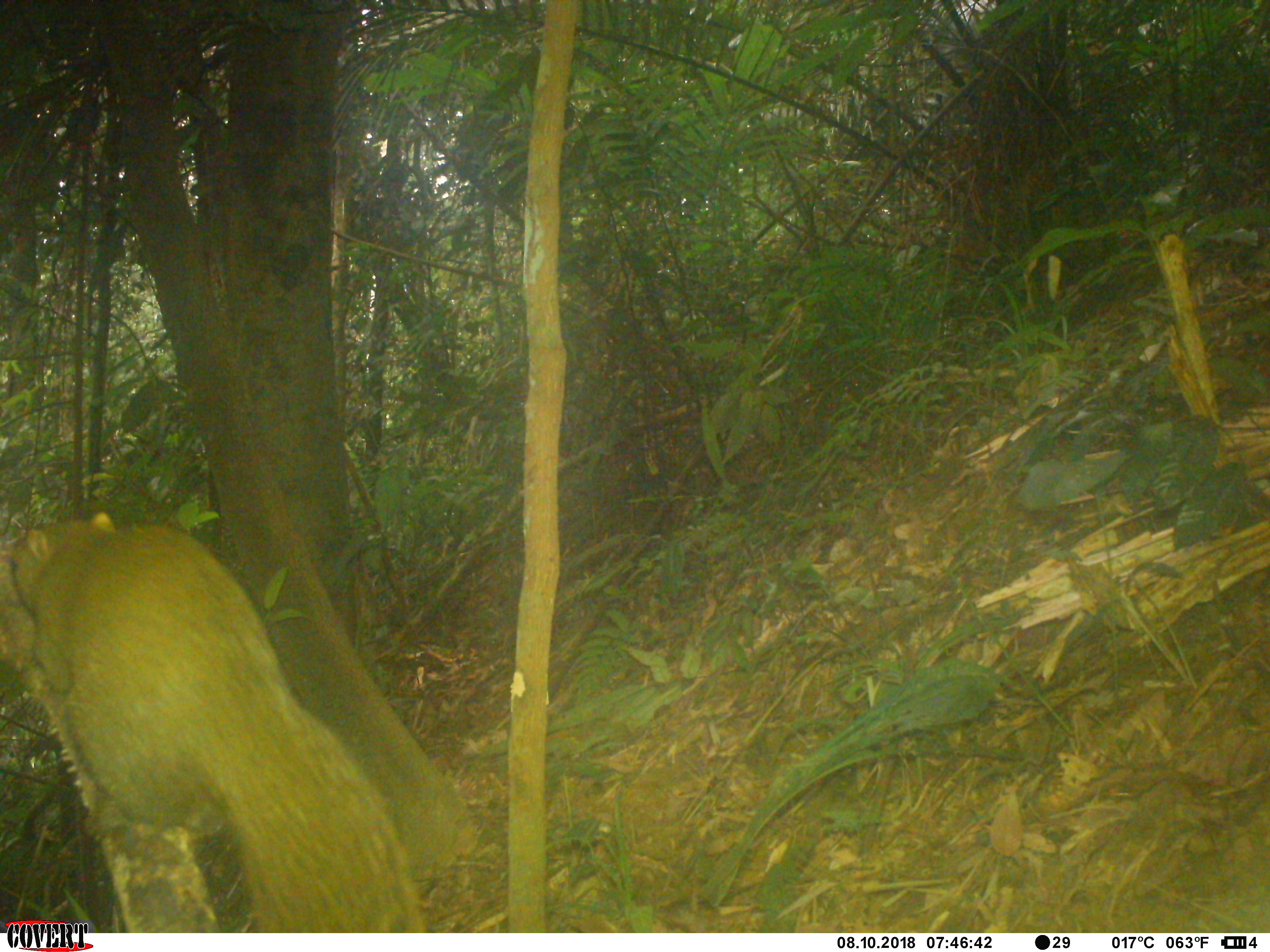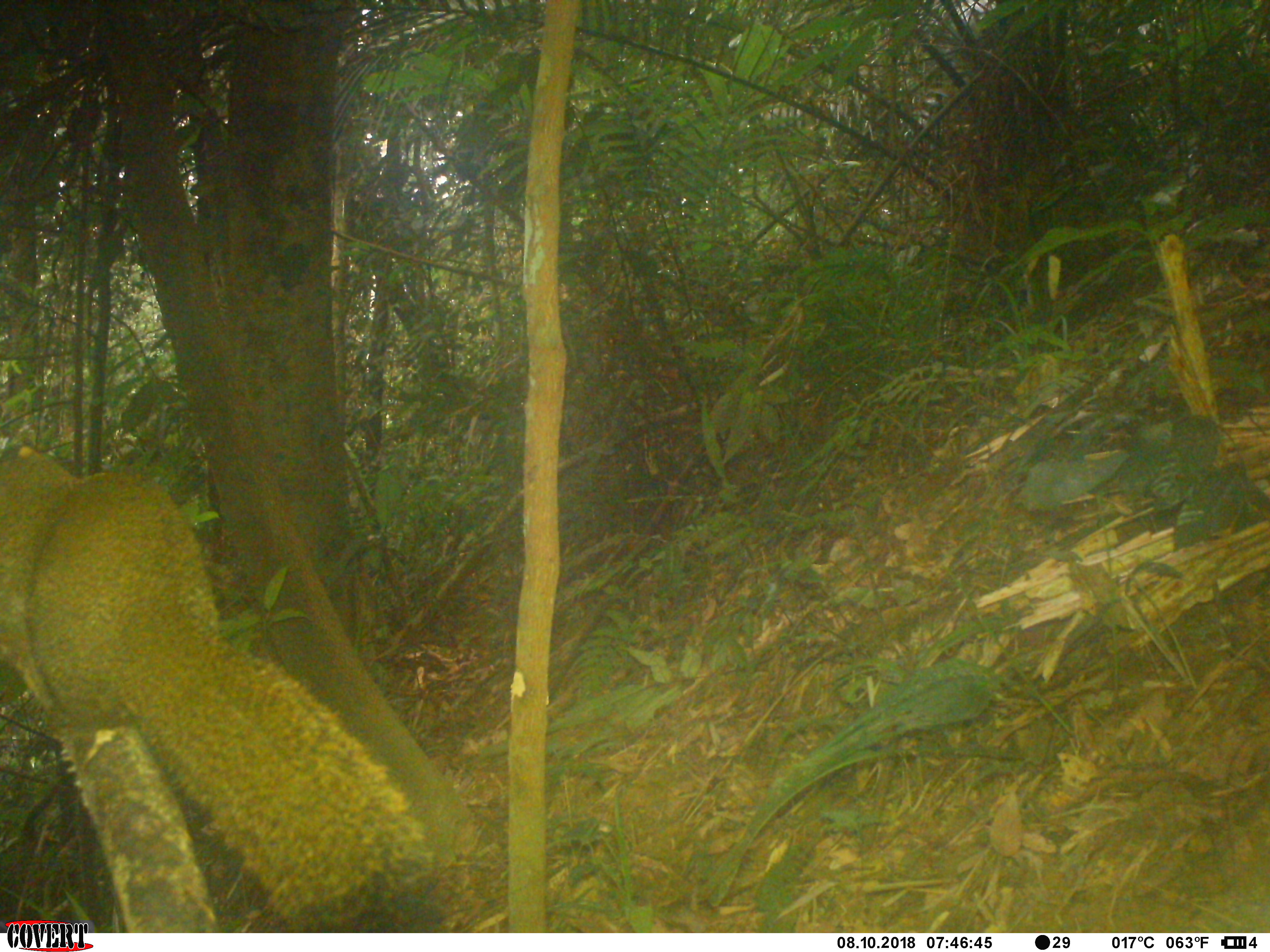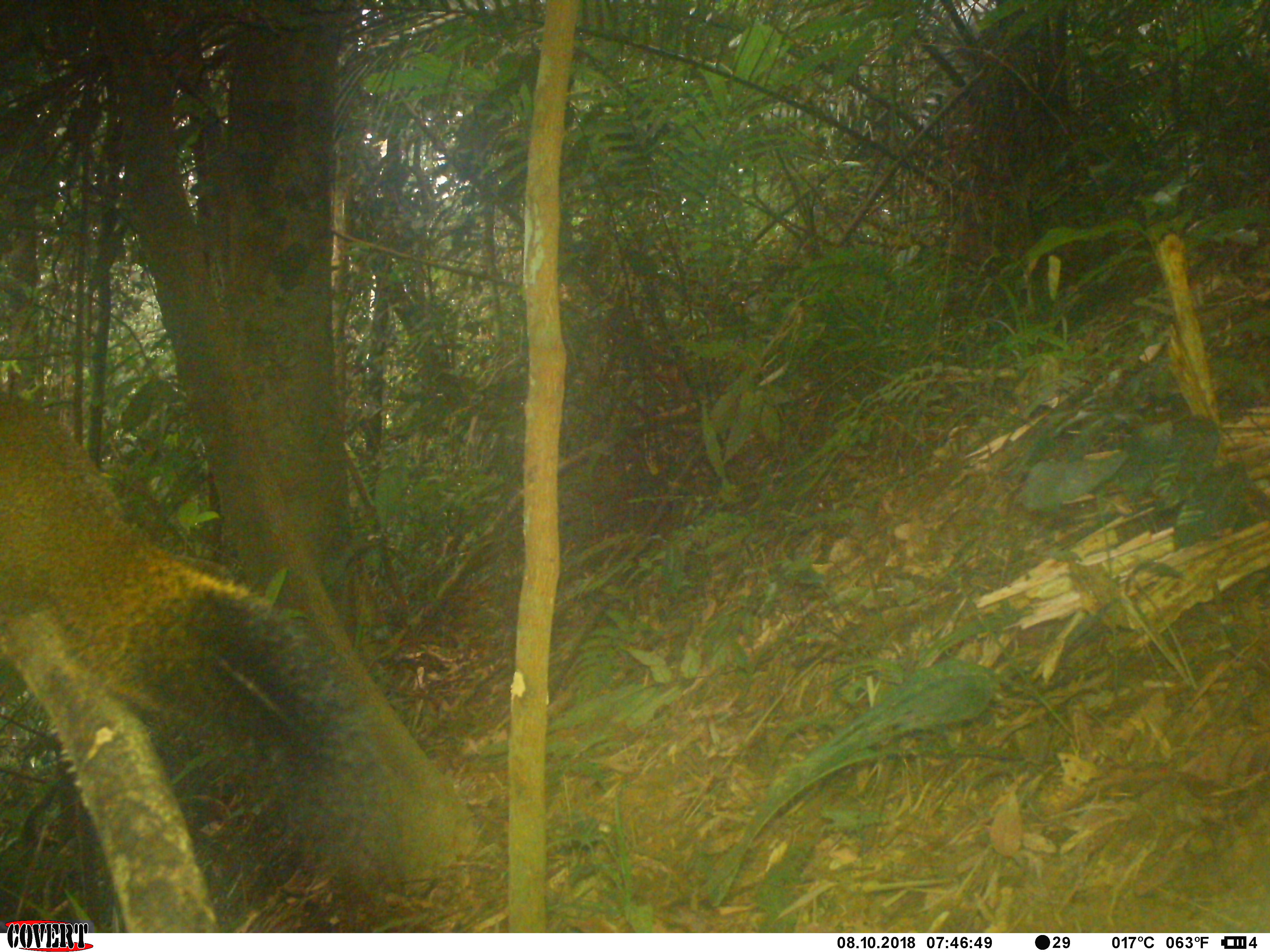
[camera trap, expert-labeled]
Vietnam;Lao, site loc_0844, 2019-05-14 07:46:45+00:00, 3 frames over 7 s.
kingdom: Animalia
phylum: Chordata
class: Mammalia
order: Rodentia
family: Sciuridae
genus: Sciurus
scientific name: Sciurus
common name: squirrel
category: unidentified squirrel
Unidentified squirrel (squirrel) (Sciurus). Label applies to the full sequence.